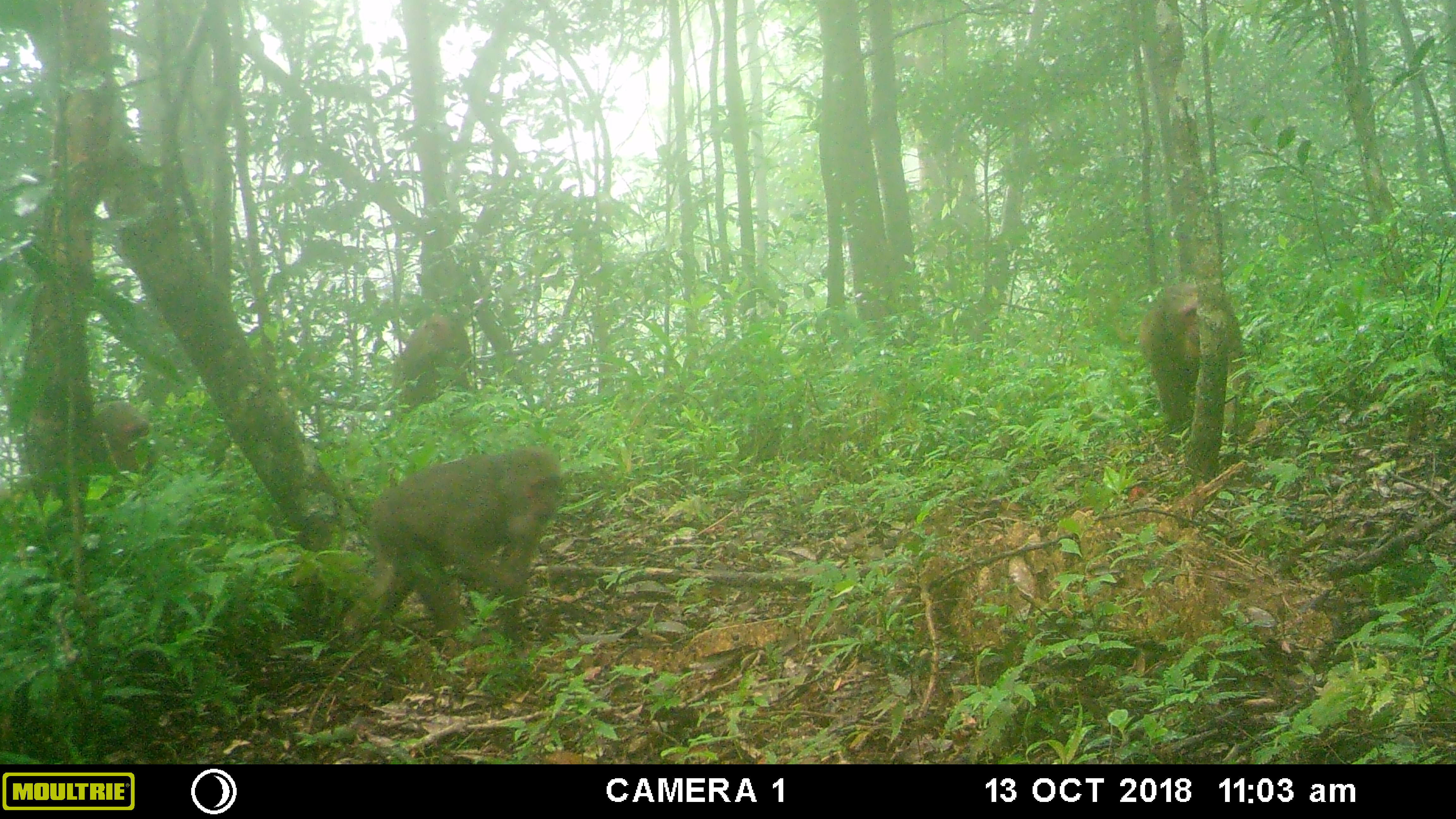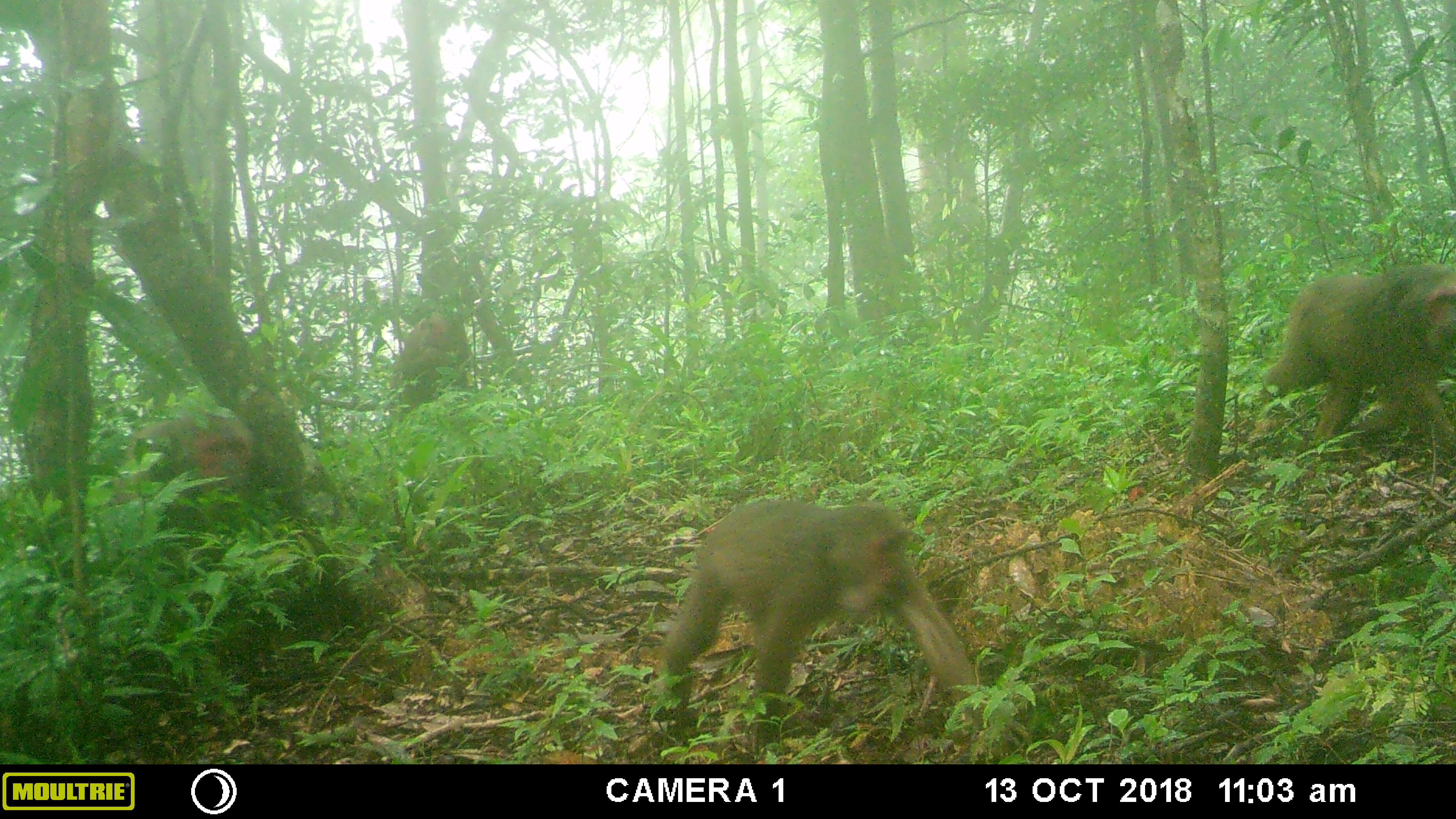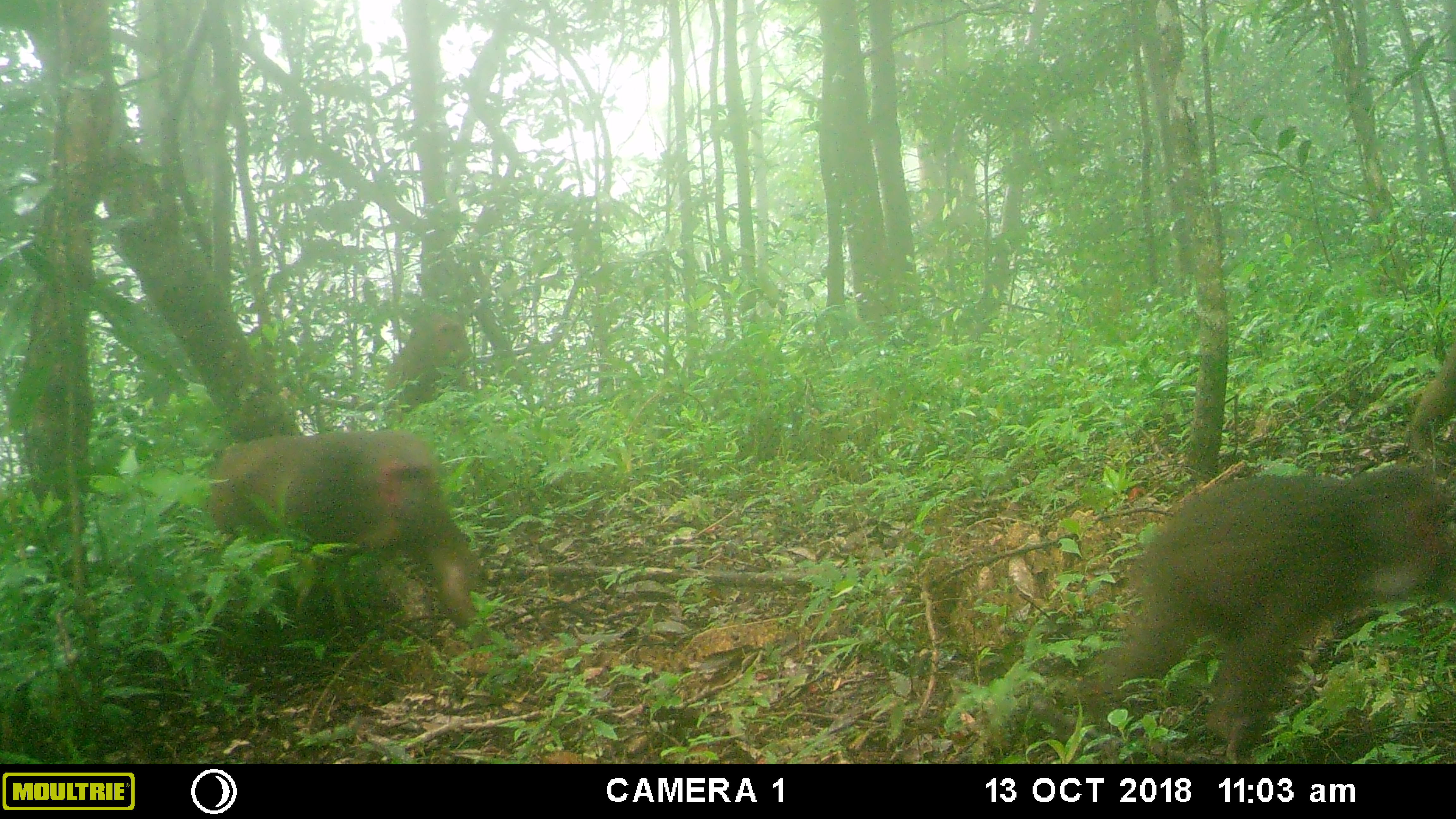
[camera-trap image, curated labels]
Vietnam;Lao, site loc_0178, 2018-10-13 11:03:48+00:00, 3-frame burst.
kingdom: Animalia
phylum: Chordata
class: Mammalia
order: Primates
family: Cercopithecidae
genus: Macaca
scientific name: Macaca arctoides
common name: stump-tailed macaque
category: stump tailed macaque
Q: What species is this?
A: Stump tailed macaque (stump-tailed macaque) (Macaca arctoides).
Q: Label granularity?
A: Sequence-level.